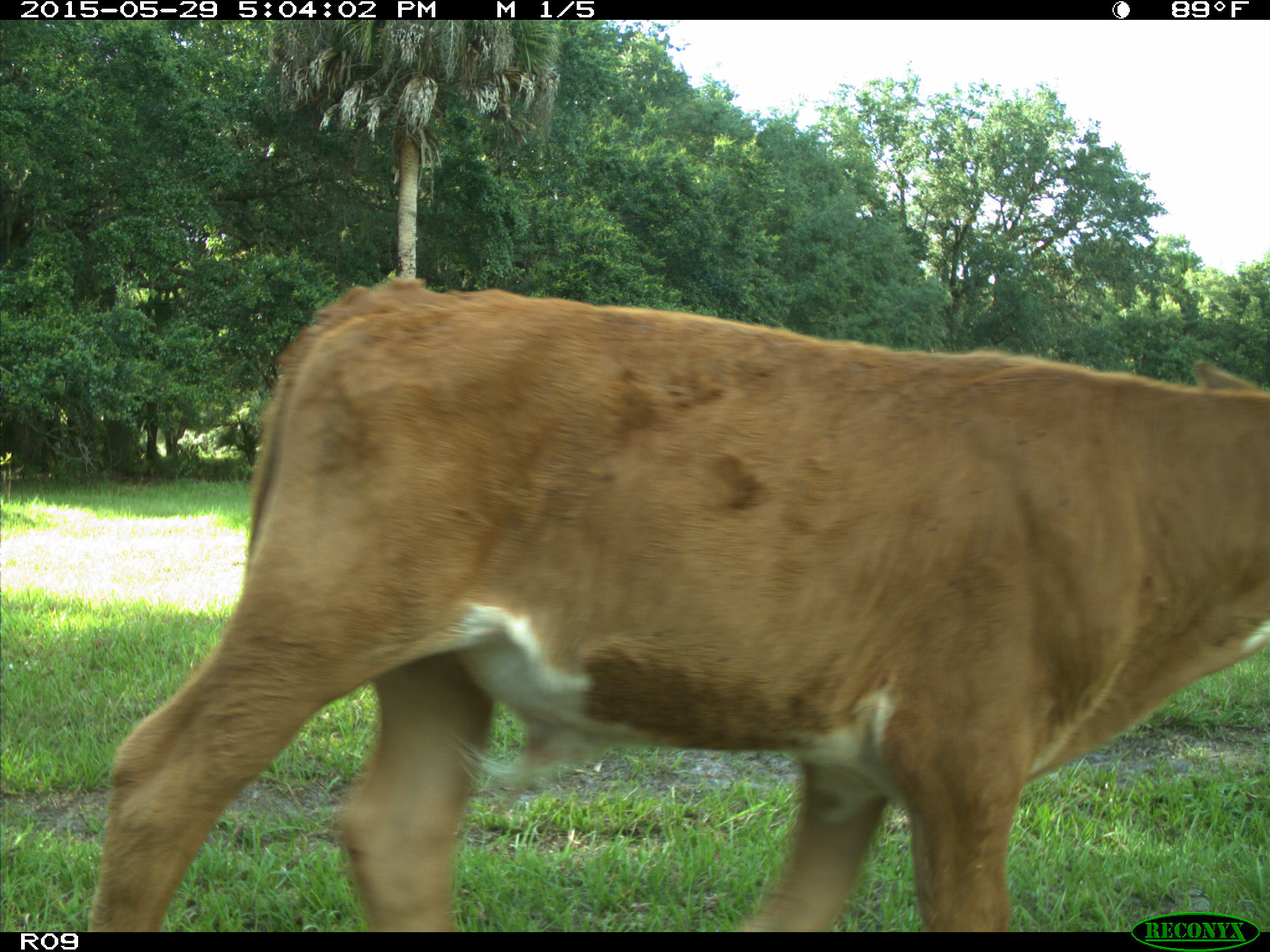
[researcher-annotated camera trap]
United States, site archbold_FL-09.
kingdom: Animalia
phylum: Chordata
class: Mammalia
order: Artiodactyla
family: Bovidae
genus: Bos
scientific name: Bos taurus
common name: domestic cow